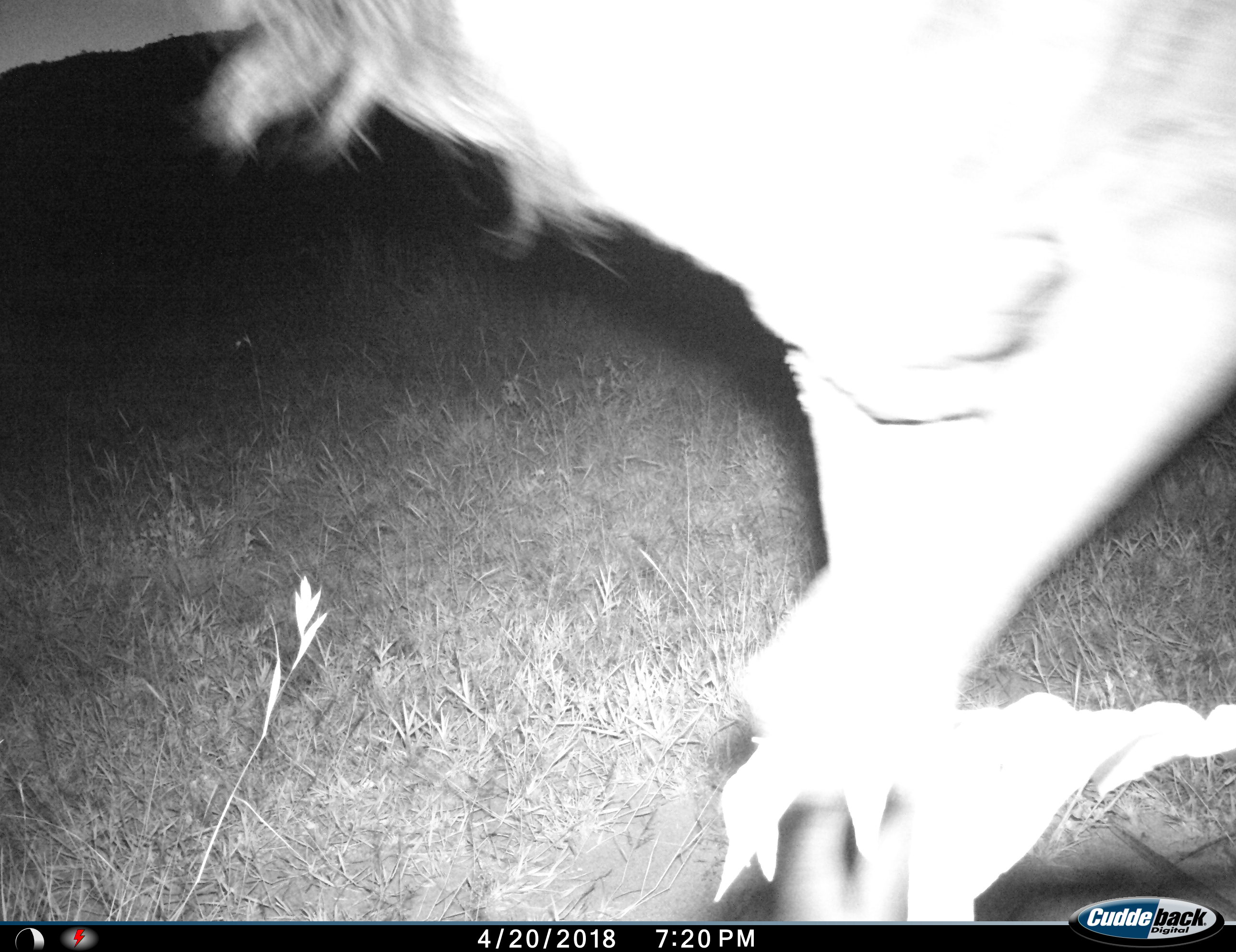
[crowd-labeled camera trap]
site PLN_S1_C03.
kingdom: Animalia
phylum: Chordata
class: Mammalia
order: Artiodactyla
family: Bovidae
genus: Connochaetes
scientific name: Connochaetes taurinus taurinus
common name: blue wildebeest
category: wildebeestblue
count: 1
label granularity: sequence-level